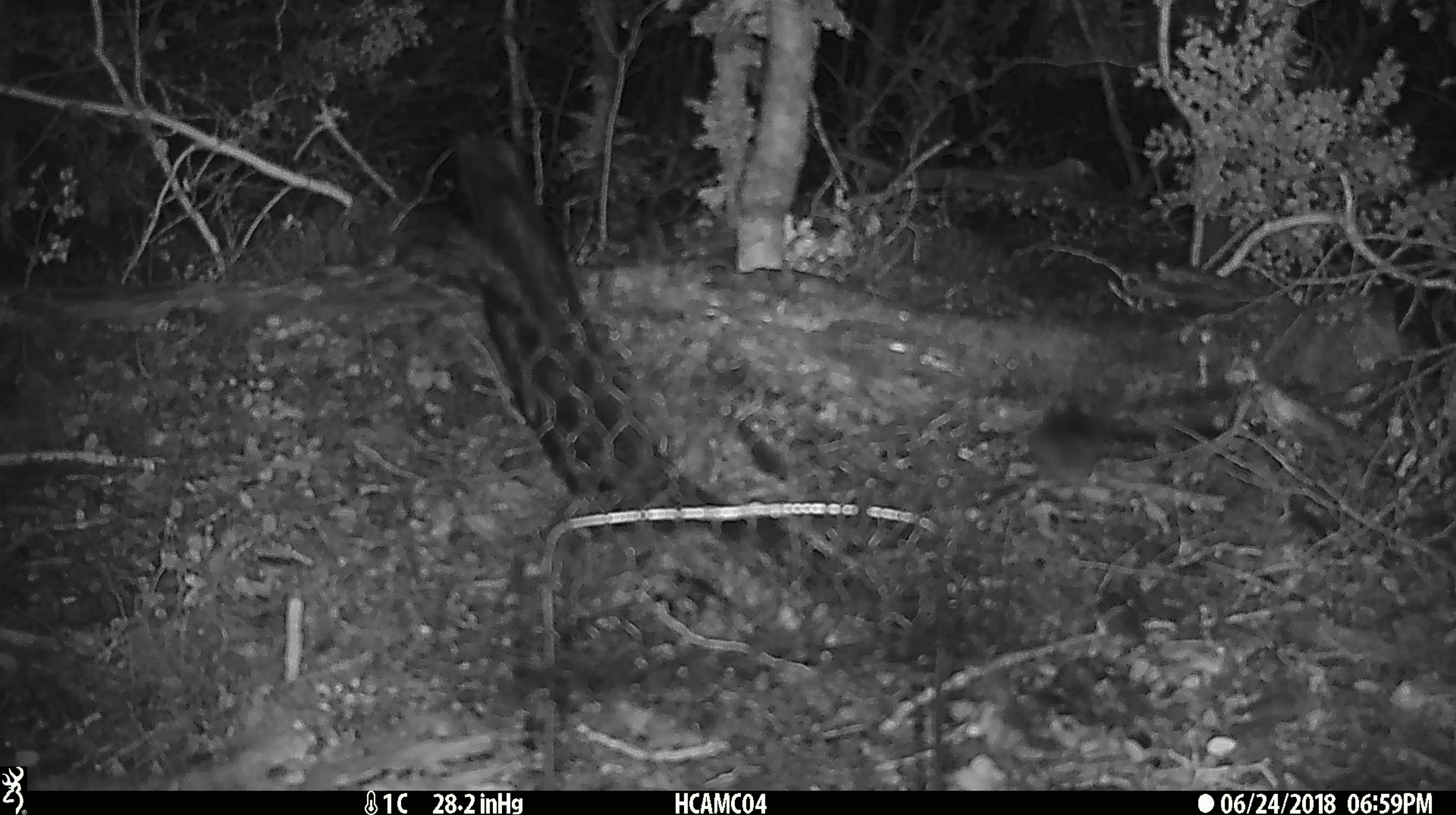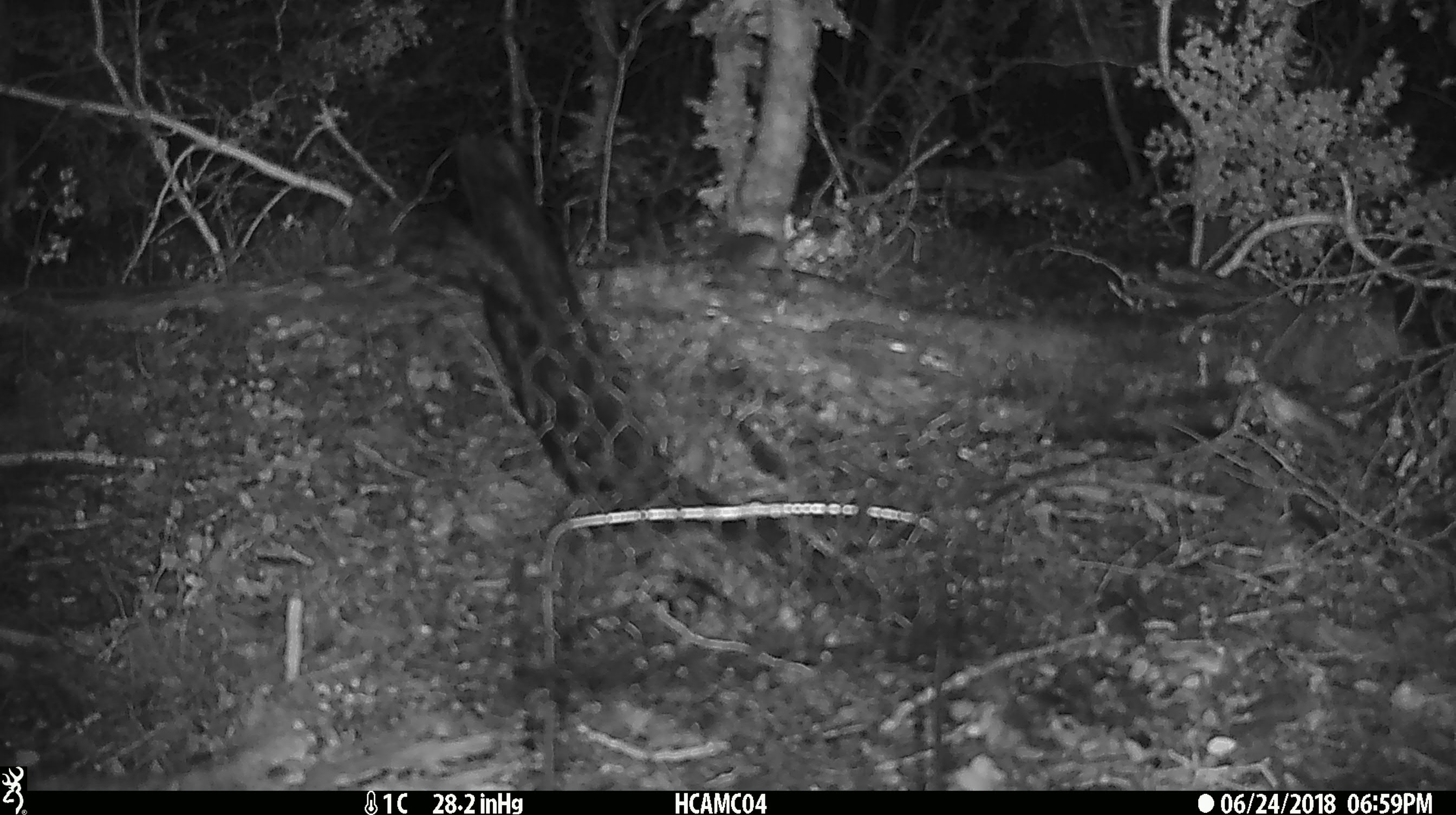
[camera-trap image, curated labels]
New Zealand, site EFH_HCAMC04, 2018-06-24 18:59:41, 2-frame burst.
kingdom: Animalia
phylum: Chordata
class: Mammalia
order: Rodentia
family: Muridae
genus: Mus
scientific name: Mus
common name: mouse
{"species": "mouse (Mus)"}